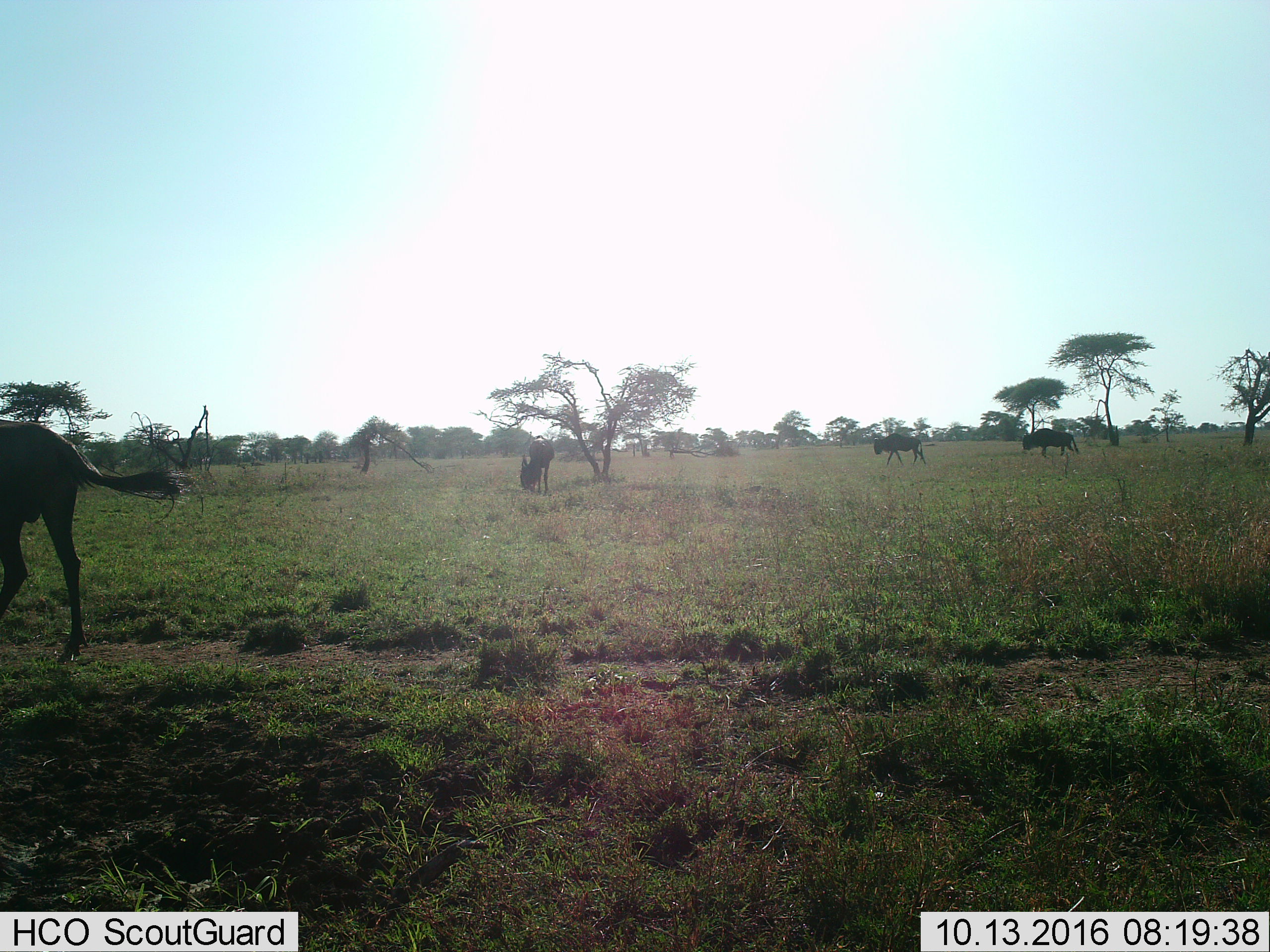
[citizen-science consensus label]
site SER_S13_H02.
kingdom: Animalia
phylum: Chordata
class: Mammalia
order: Artiodactyla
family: Bovidae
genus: Connochaetes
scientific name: Connochaetes taurinus taurinus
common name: blue wildebeest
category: wildebeestblue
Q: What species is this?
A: Wildebeestblue (blue wildebeest) (Connochaetes taurinus taurinus).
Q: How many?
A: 4.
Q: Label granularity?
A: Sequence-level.